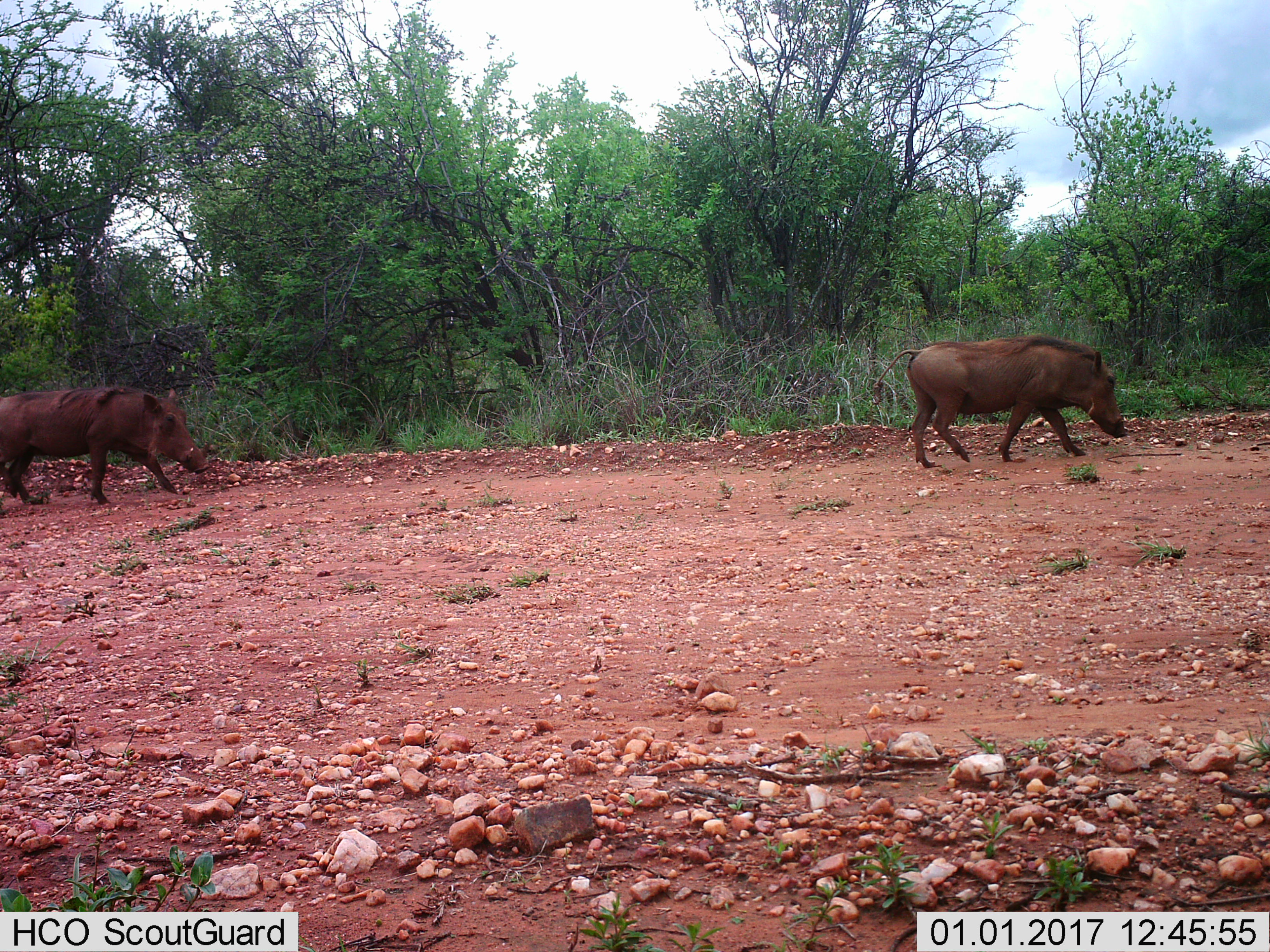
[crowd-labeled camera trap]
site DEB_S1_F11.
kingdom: Animalia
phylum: Chordata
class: Mammalia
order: Artiodactyla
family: Suidae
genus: Phacochoerus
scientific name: Phacochoerus africanus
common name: warthog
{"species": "warthog (Phacochoerus africanus)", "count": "2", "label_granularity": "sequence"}